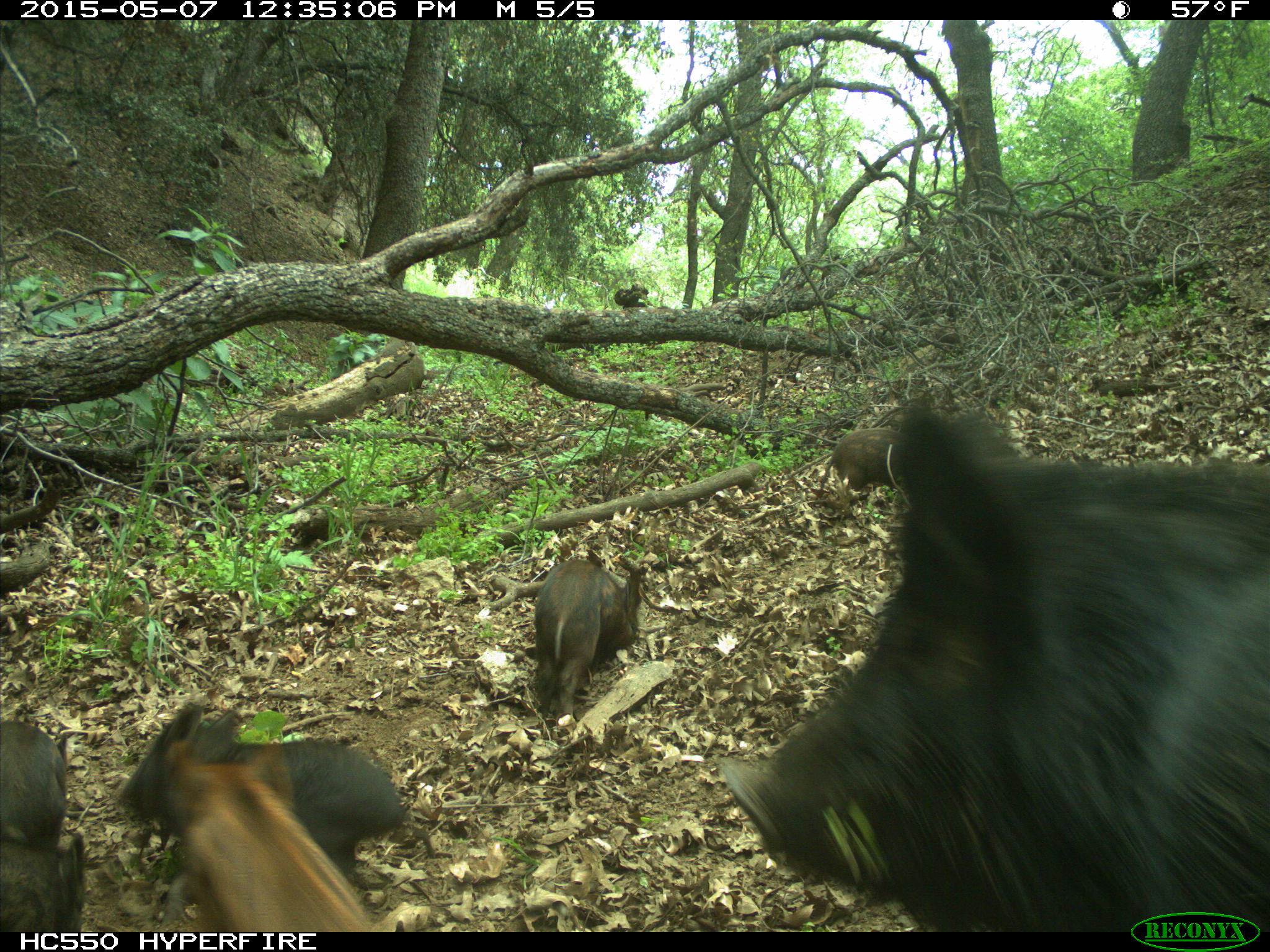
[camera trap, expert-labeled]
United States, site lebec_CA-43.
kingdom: Animalia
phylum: Chordata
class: Mammalia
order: Artiodactyla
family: Suidae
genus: Sus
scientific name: Sus scrofa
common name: wild boar